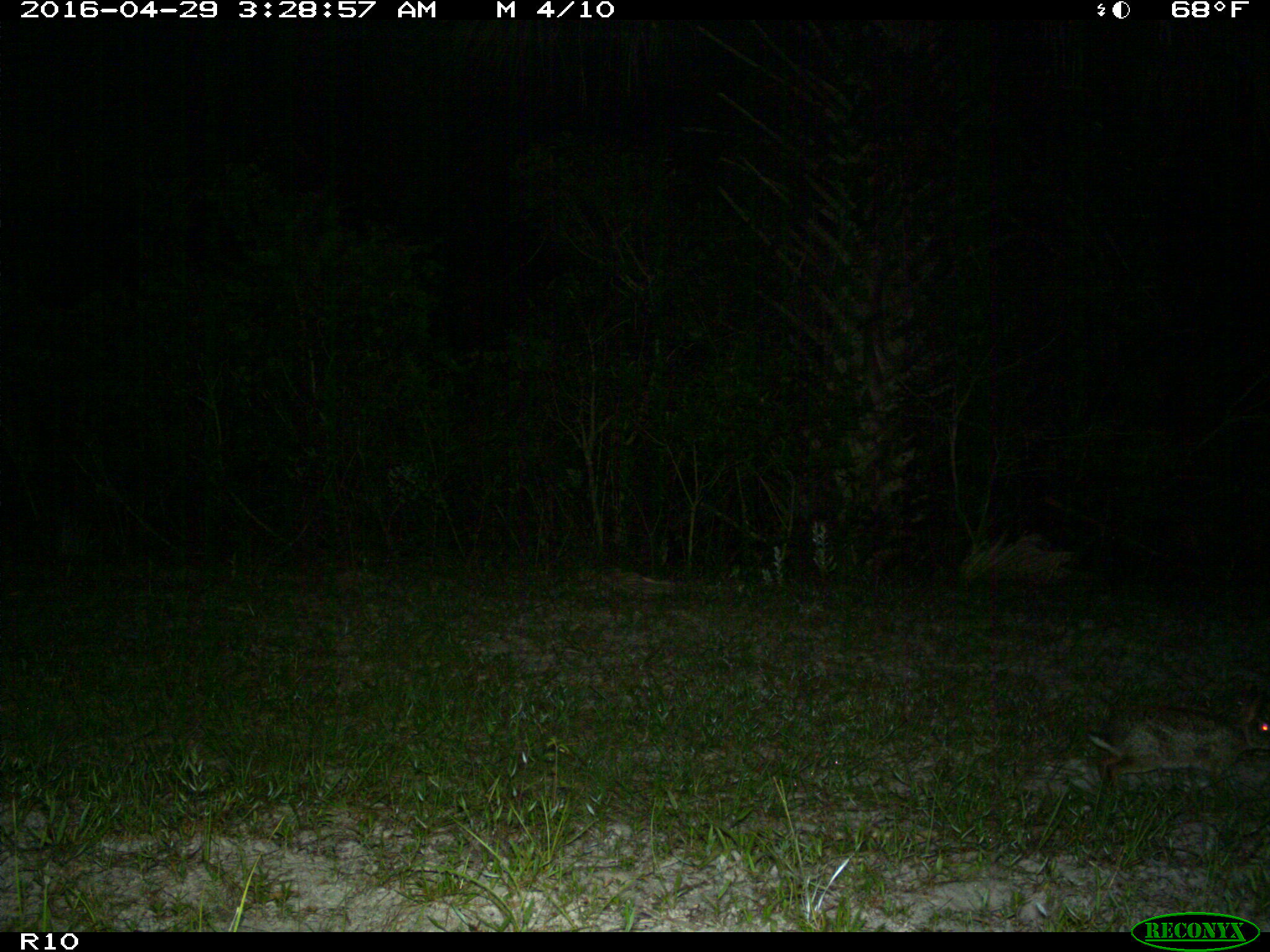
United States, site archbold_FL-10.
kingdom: Animalia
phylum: Chordata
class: Mammalia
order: Lagomorpha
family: Leporidae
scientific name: Leporidae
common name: rabbits and hares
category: unidentified rabbit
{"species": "unidentified rabbit (rabbits and hares) (Leporidae)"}